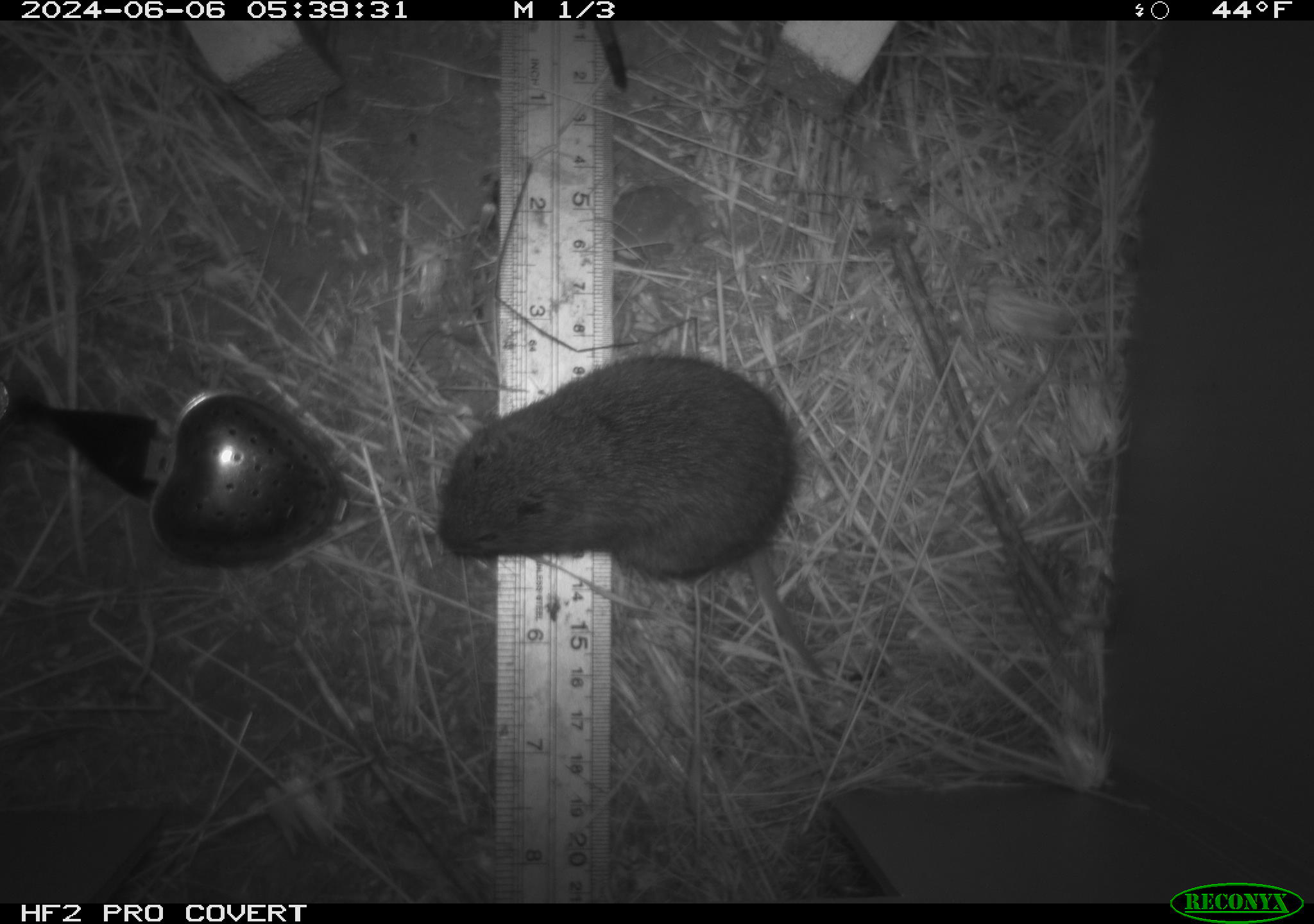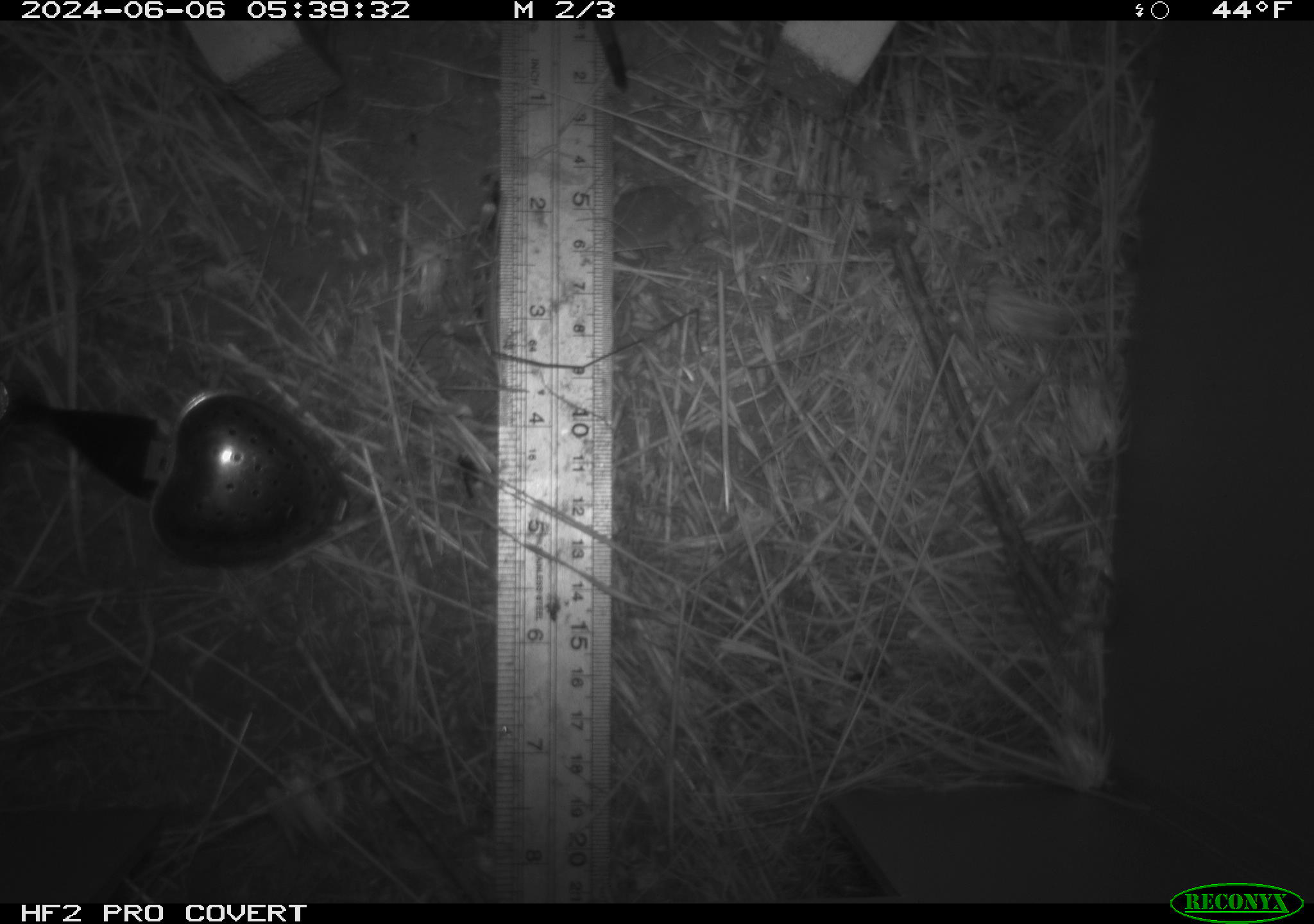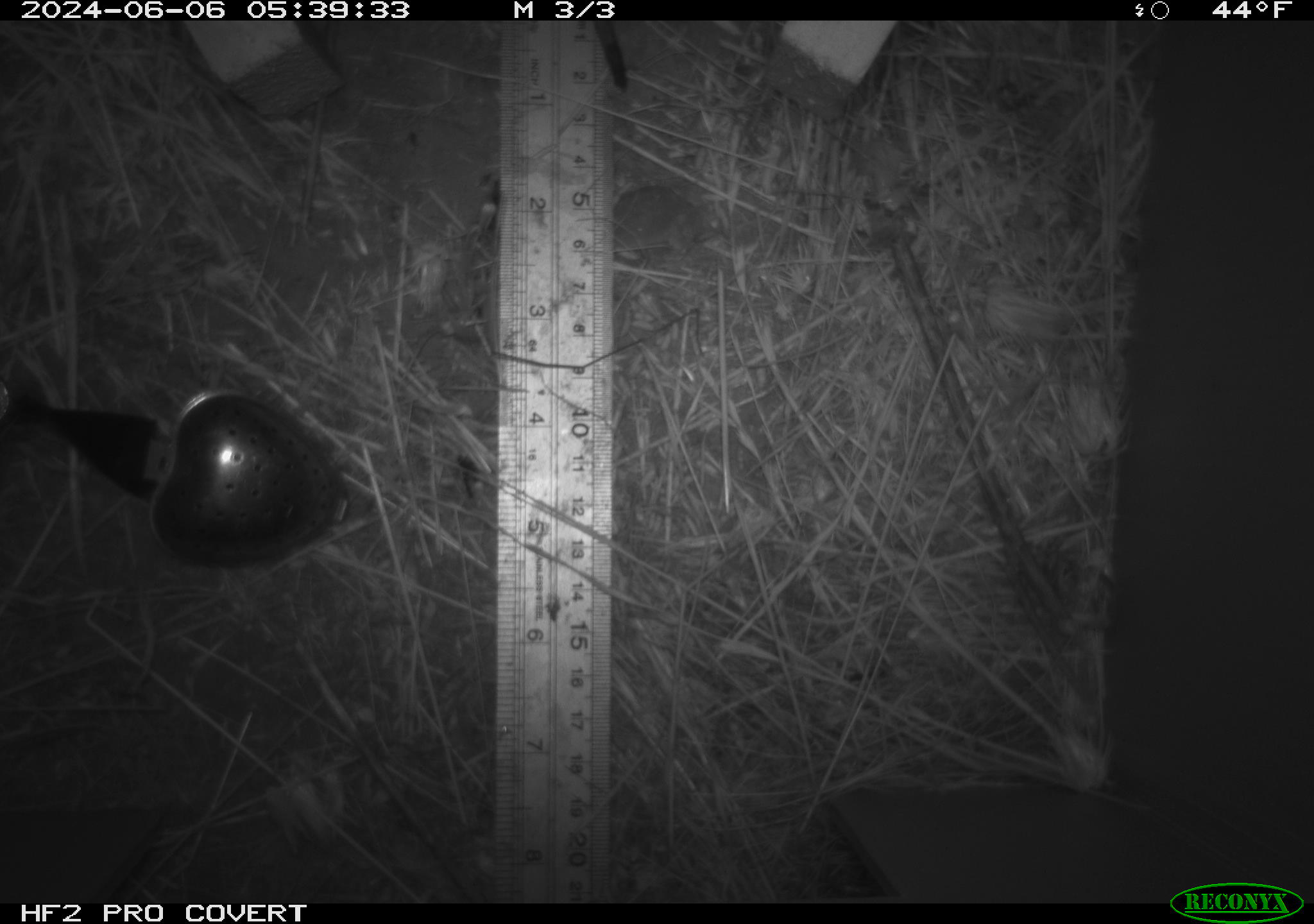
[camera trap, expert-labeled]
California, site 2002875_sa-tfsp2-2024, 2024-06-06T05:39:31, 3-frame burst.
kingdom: Animalia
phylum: Chordata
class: Mammalia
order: Rodentia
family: Cricetidae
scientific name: Arvicolinae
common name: voles, lemmings, and muskrats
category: arvicolinae subfamily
Arvicolinae subfamily (voles, lemmings, and muskrats) (Arvicolinae).